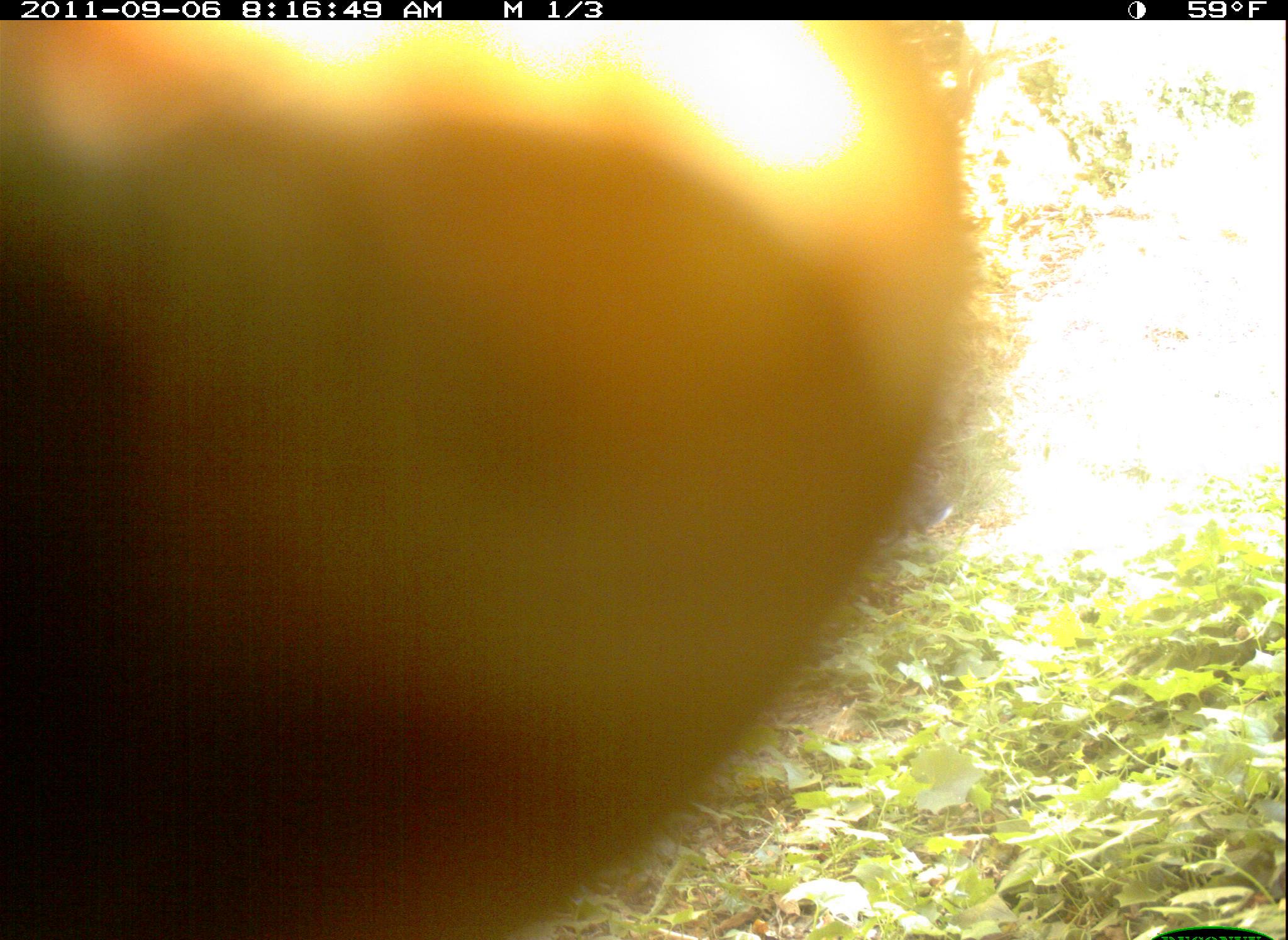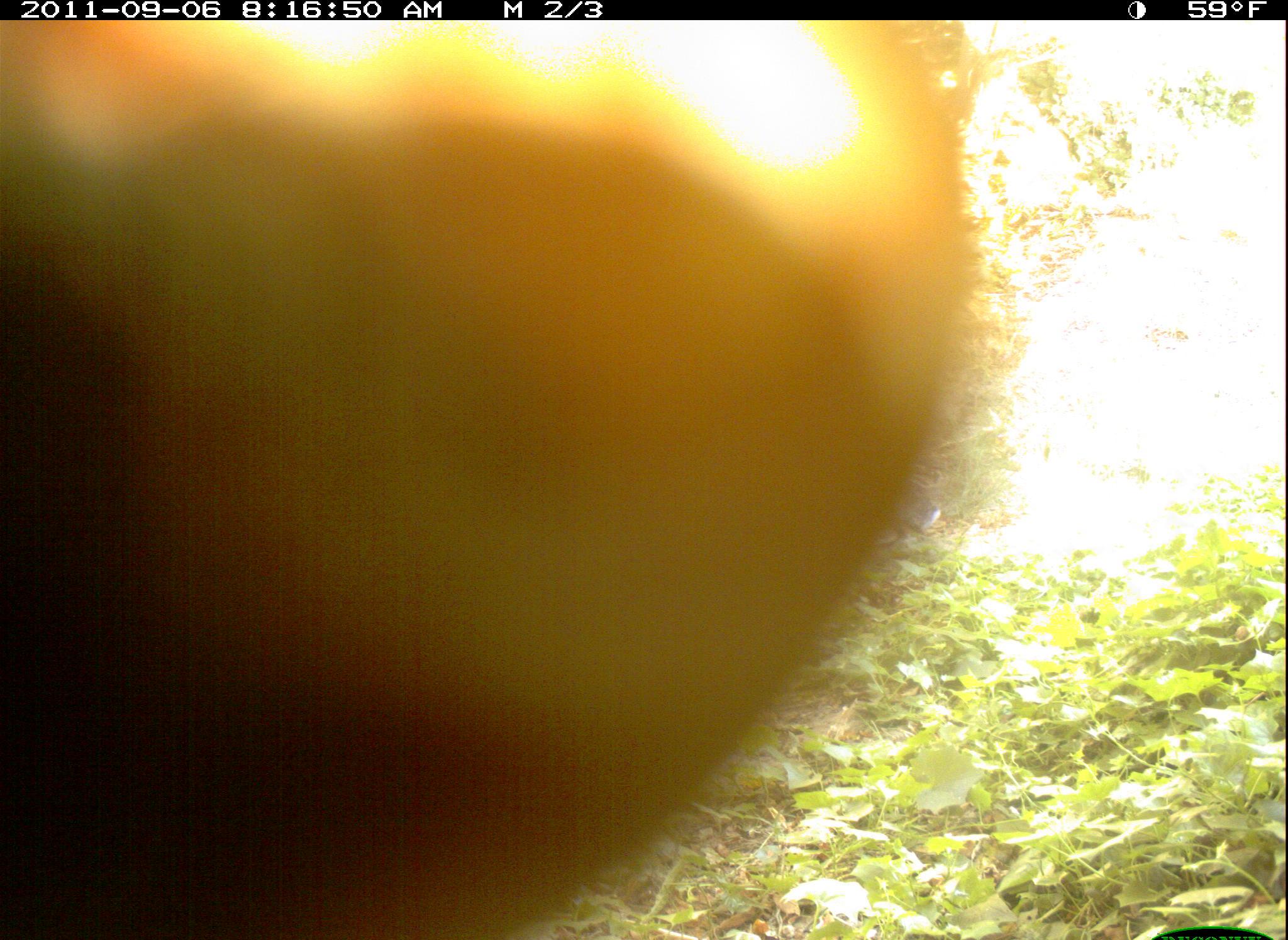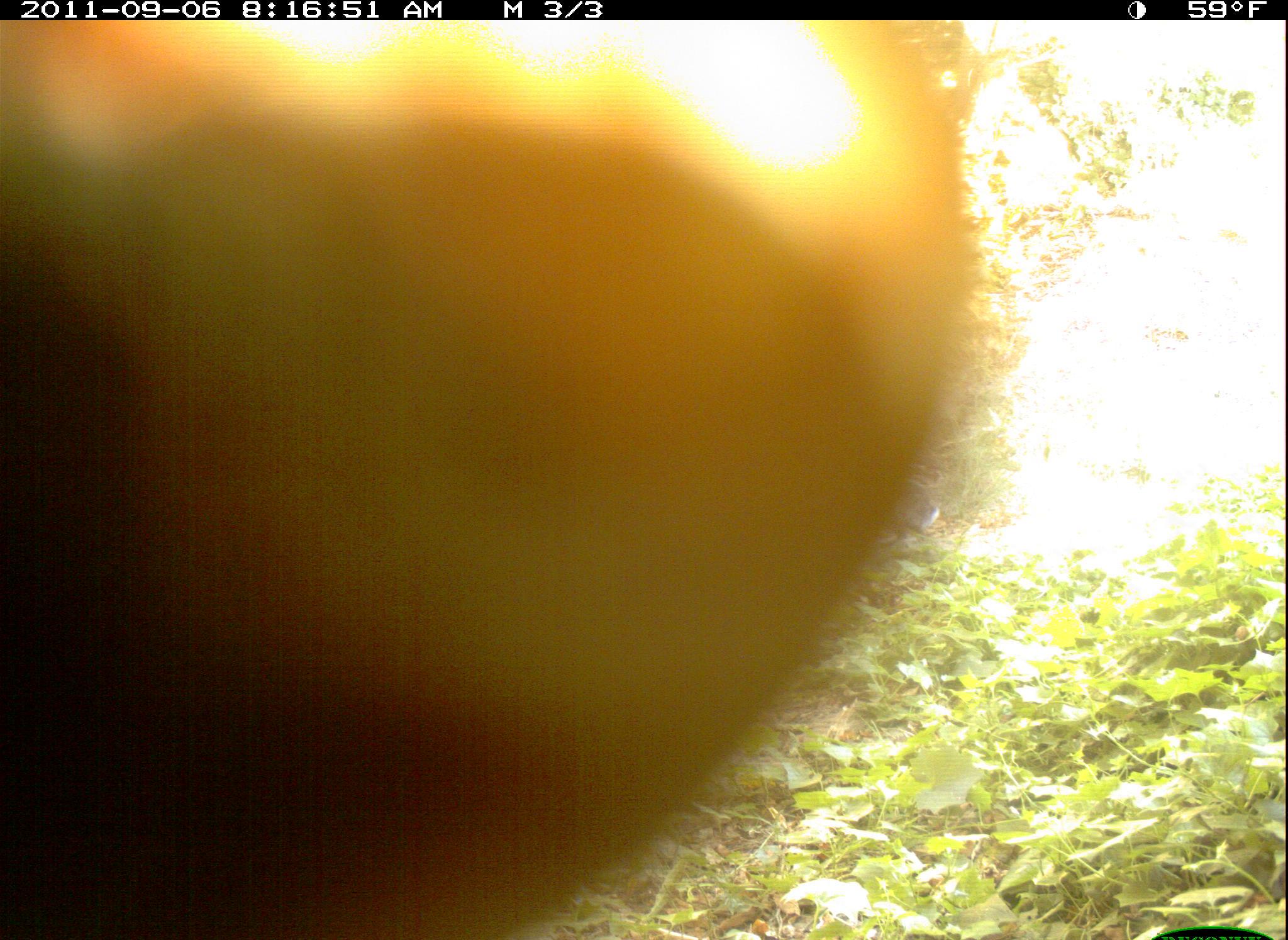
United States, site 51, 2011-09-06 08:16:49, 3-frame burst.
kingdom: Animalia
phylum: Chordata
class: Mammalia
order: Lagomorpha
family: Leporidae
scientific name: Leporidae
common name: rabbits and hares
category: rabbit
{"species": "rabbit (rabbits and hares) (Leporidae)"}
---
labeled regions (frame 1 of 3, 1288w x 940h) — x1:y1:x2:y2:
rabbit: 1:22:981:940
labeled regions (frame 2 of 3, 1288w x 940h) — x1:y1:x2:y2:
rabbit: 10:21:978:940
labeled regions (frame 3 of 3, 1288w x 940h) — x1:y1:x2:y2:
rabbit: 0:23:999:940